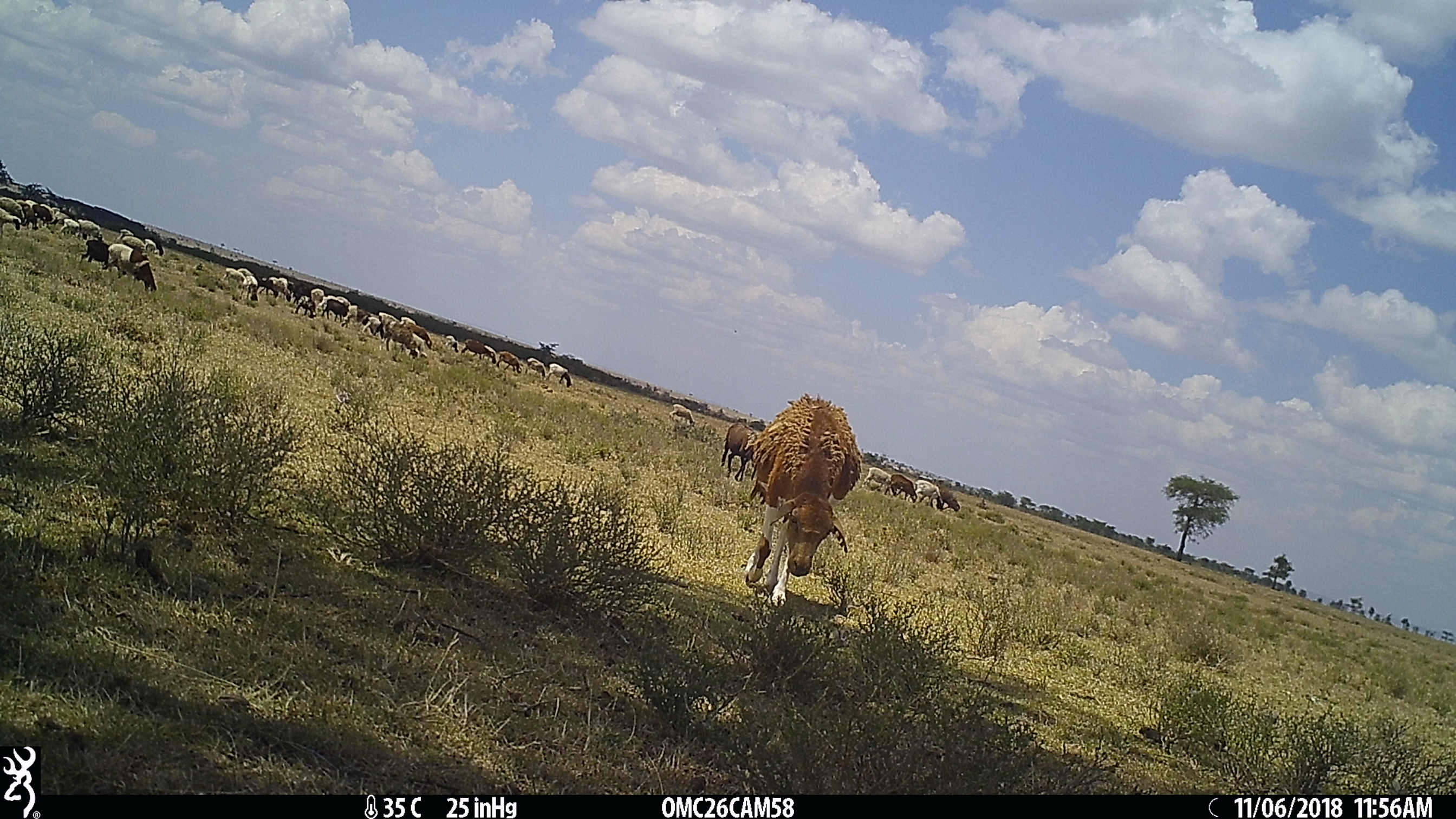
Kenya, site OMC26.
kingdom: Animalia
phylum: Chordata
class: Mammalia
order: Artiodactyla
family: Bovidae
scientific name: Bovidae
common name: sheep or goat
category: shoat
Shoat (sheep or goat) (Bovidae).